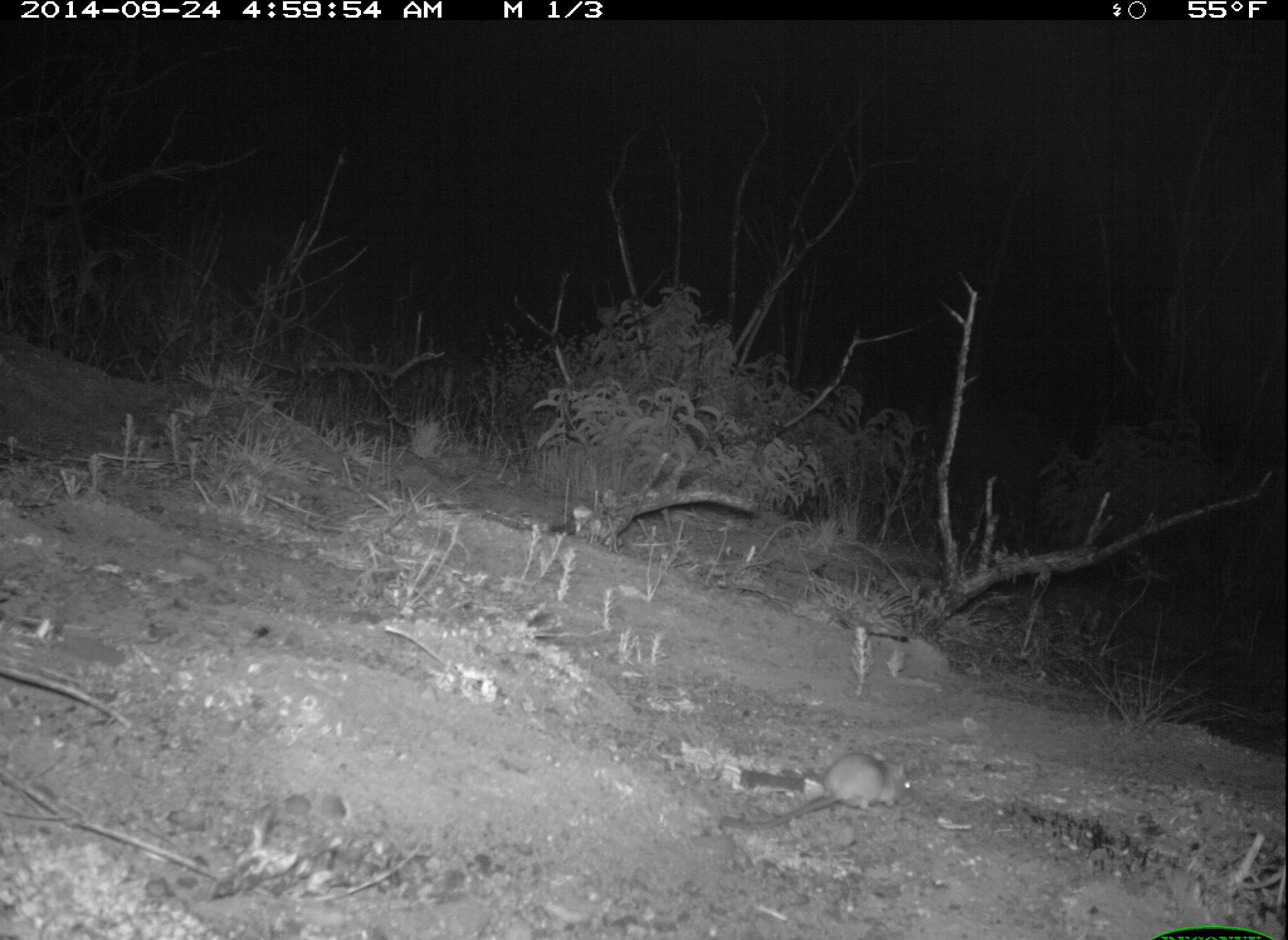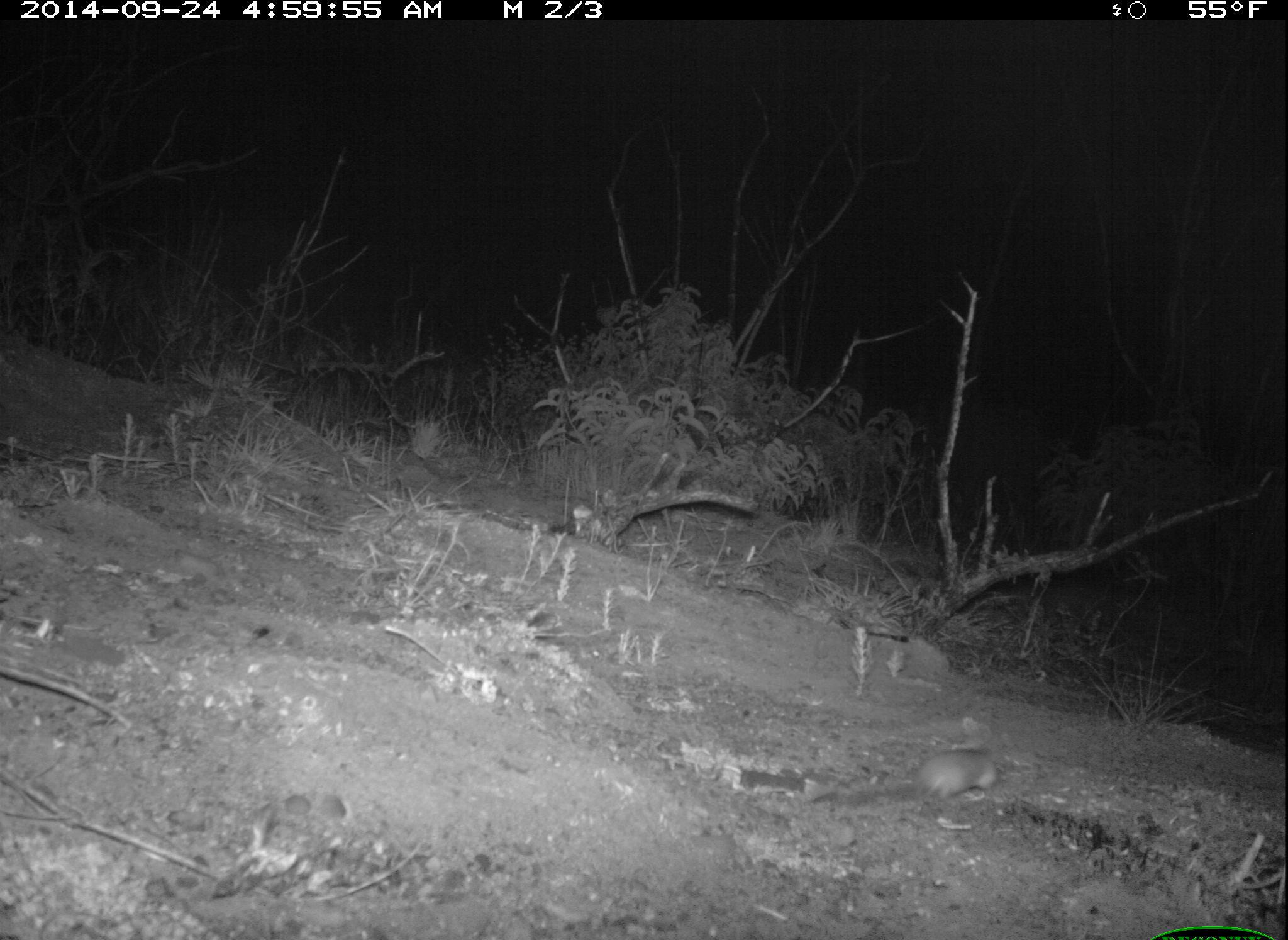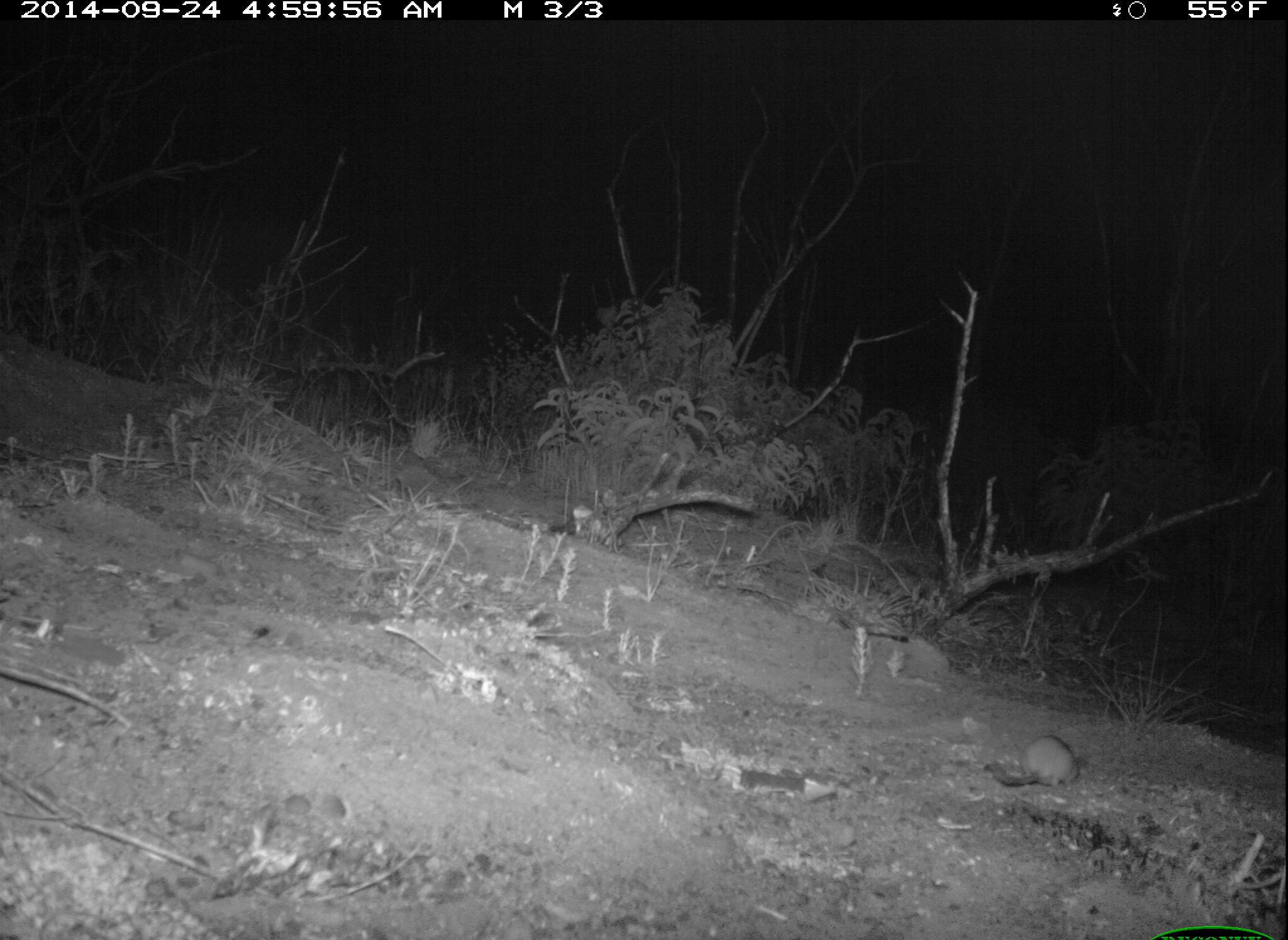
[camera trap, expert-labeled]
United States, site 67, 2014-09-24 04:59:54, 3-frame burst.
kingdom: Animalia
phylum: Chordata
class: Mammalia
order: Rodentia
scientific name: Rodentia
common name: rodent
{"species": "rodent (Rodentia)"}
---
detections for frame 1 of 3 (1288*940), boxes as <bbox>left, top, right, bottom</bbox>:
rodent: <bbox>716, 749, 916, 832</bbox>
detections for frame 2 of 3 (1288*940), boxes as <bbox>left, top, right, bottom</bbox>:
rodent: <bbox>828, 746, 1001, 809</bbox>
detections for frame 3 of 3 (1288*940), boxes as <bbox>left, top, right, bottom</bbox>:
rodent: <bbox>985, 734, 1080, 790</bbox>